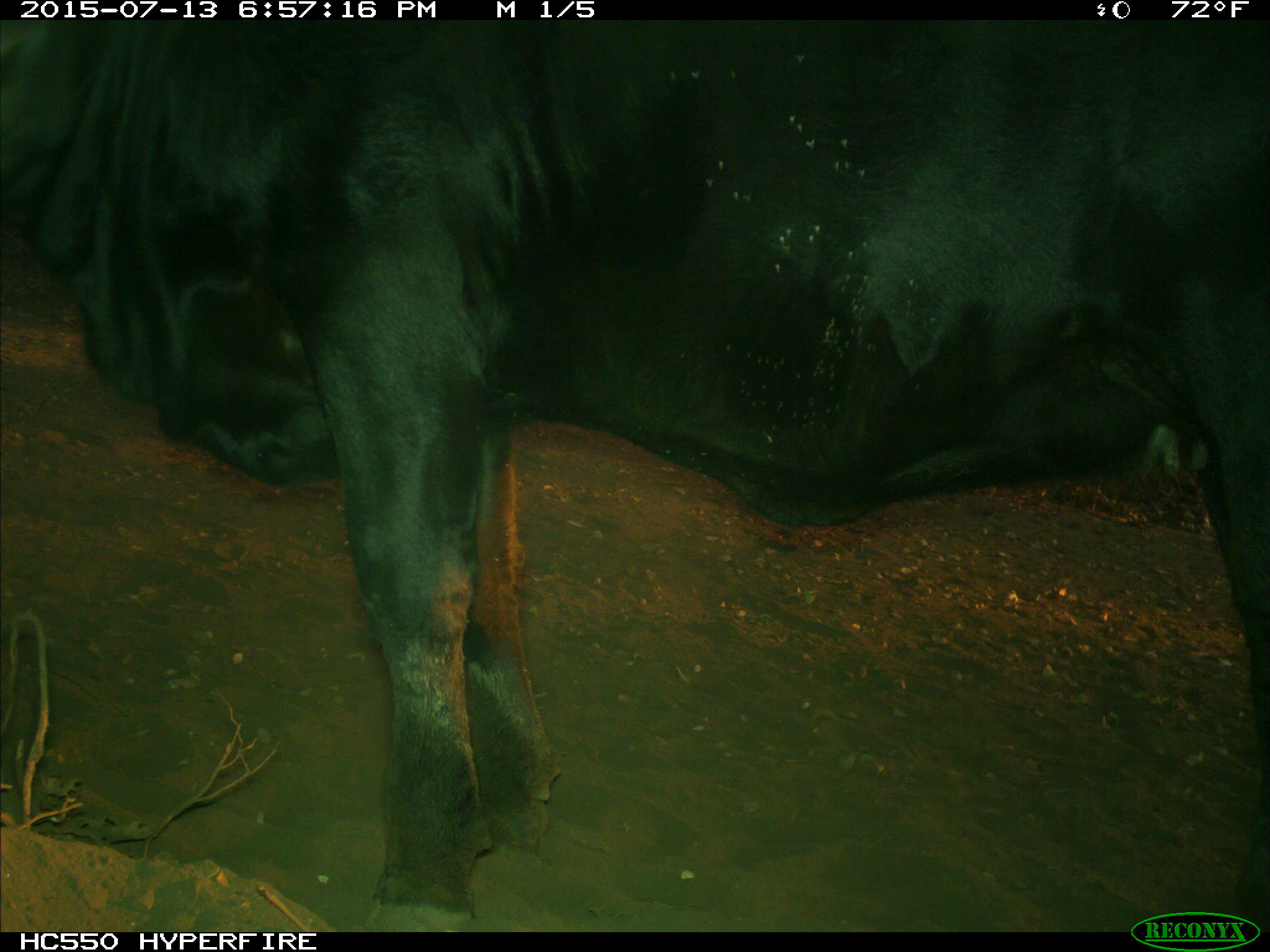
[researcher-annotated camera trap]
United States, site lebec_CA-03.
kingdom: Animalia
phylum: Chordata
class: Mammalia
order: Artiodactyla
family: Bovidae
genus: Bos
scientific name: Bos taurus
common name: domestic cow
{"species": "Bos taurus (domestic cow)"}